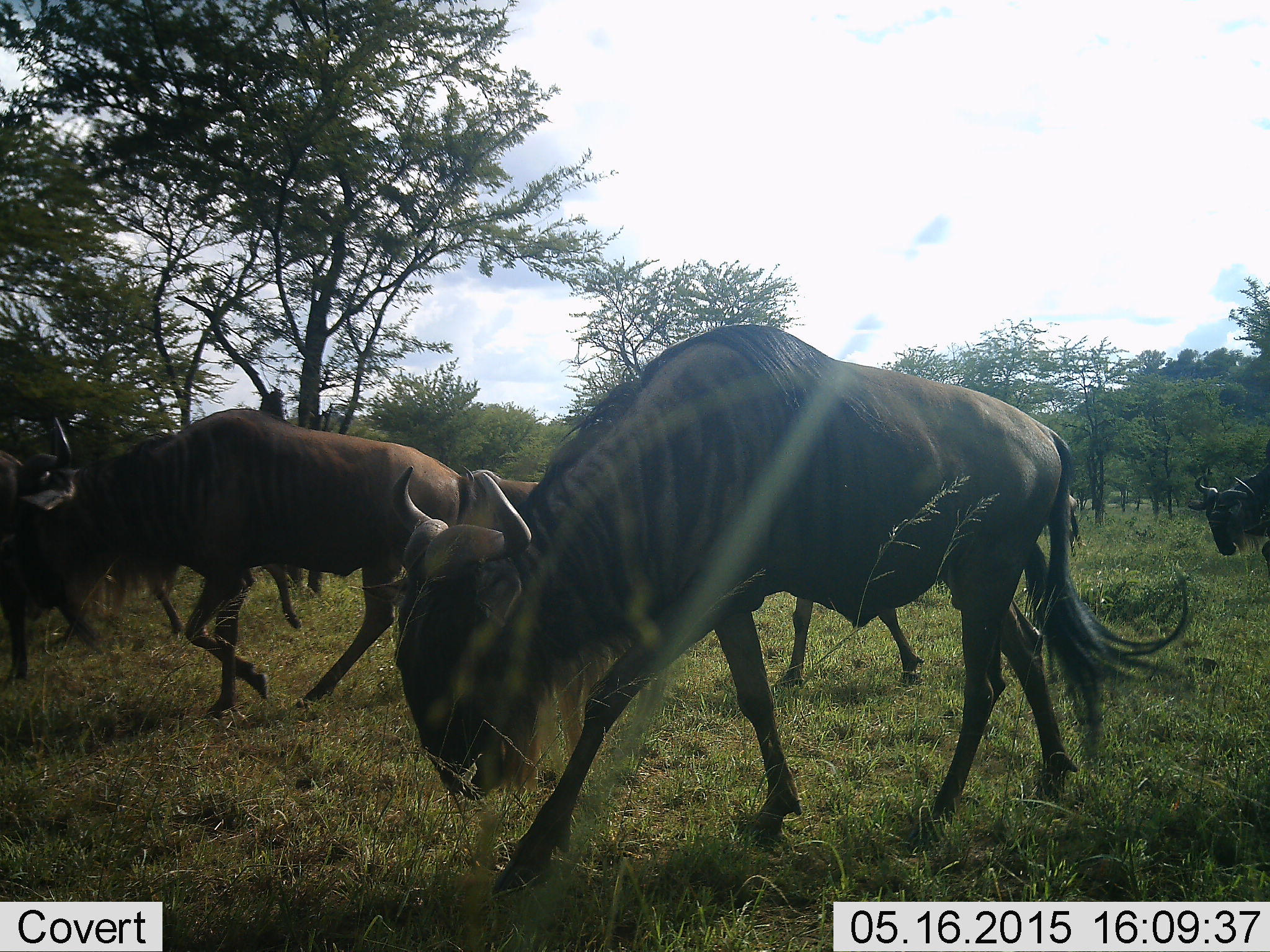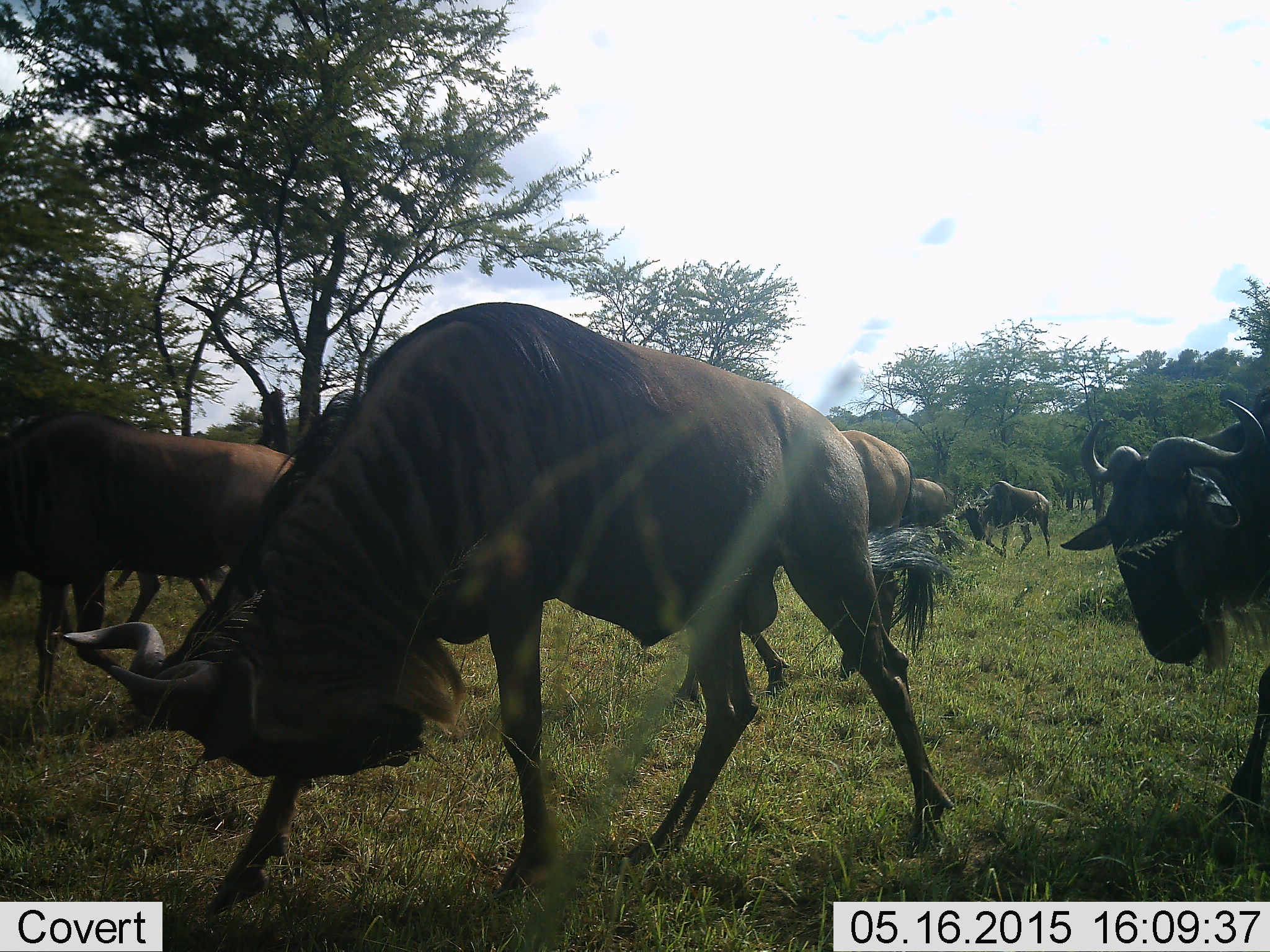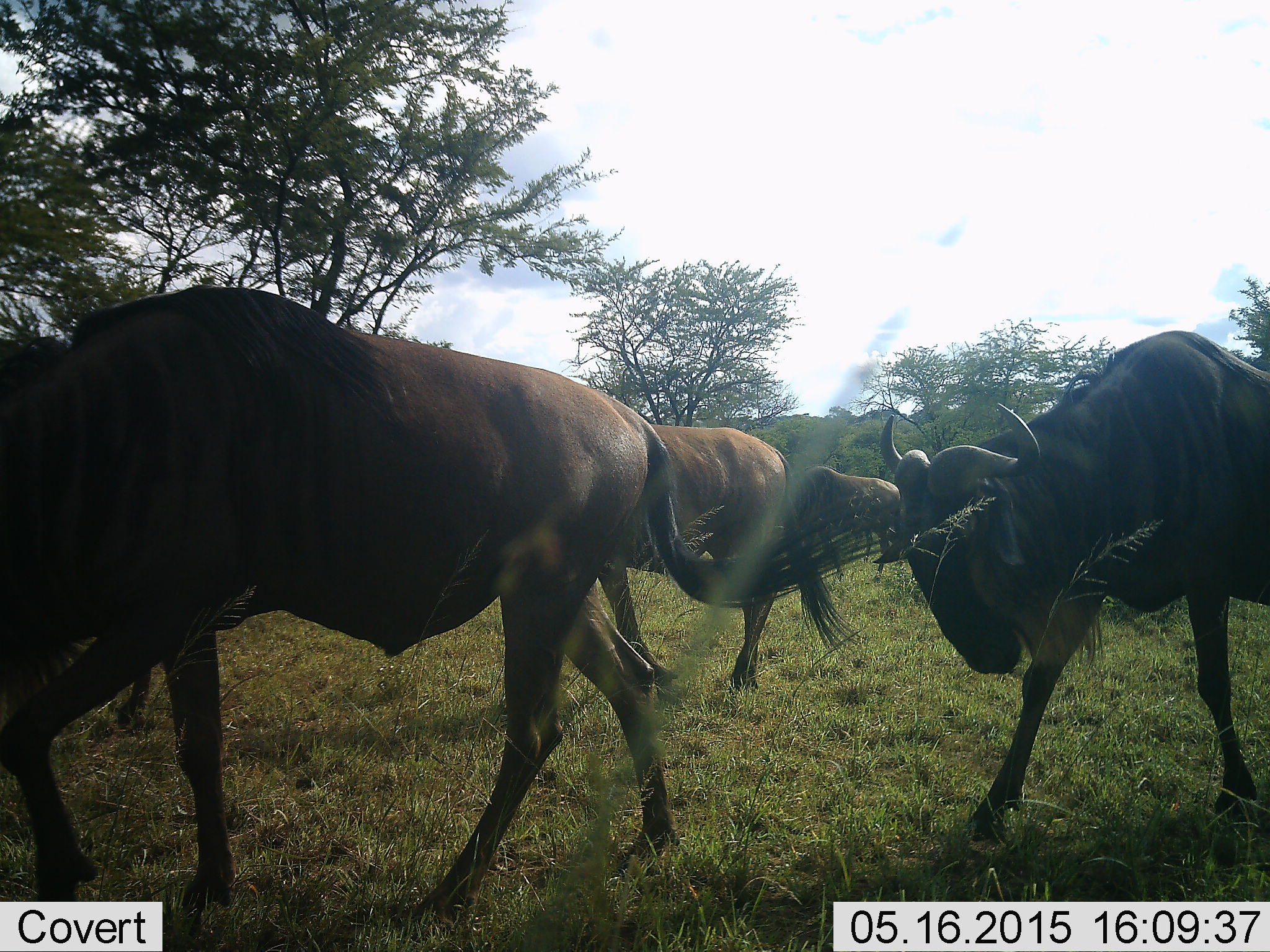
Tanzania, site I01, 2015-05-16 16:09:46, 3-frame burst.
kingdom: Animalia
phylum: Chordata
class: Mammalia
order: Artiodactyla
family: Bovidae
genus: Connochaetes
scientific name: Connochaetes taurinus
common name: blue wildebeest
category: wildebeest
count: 11-50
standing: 10%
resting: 0%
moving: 80%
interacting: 10%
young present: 0%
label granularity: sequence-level